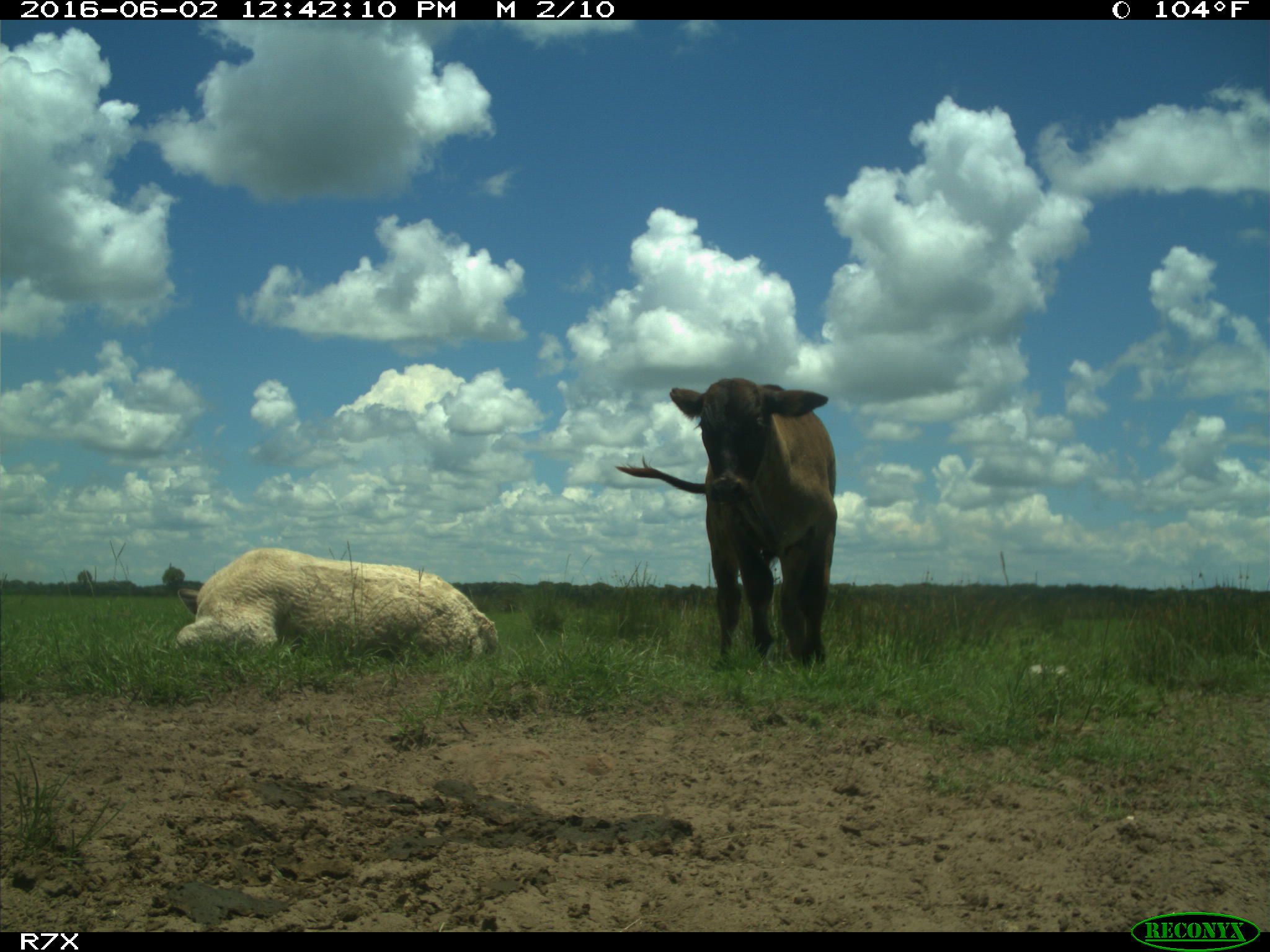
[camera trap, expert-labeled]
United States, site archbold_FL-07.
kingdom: Animalia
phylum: Chordata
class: Mammalia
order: Artiodactyla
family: Bovidae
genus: Bos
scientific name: Bos taurus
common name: domestic cow